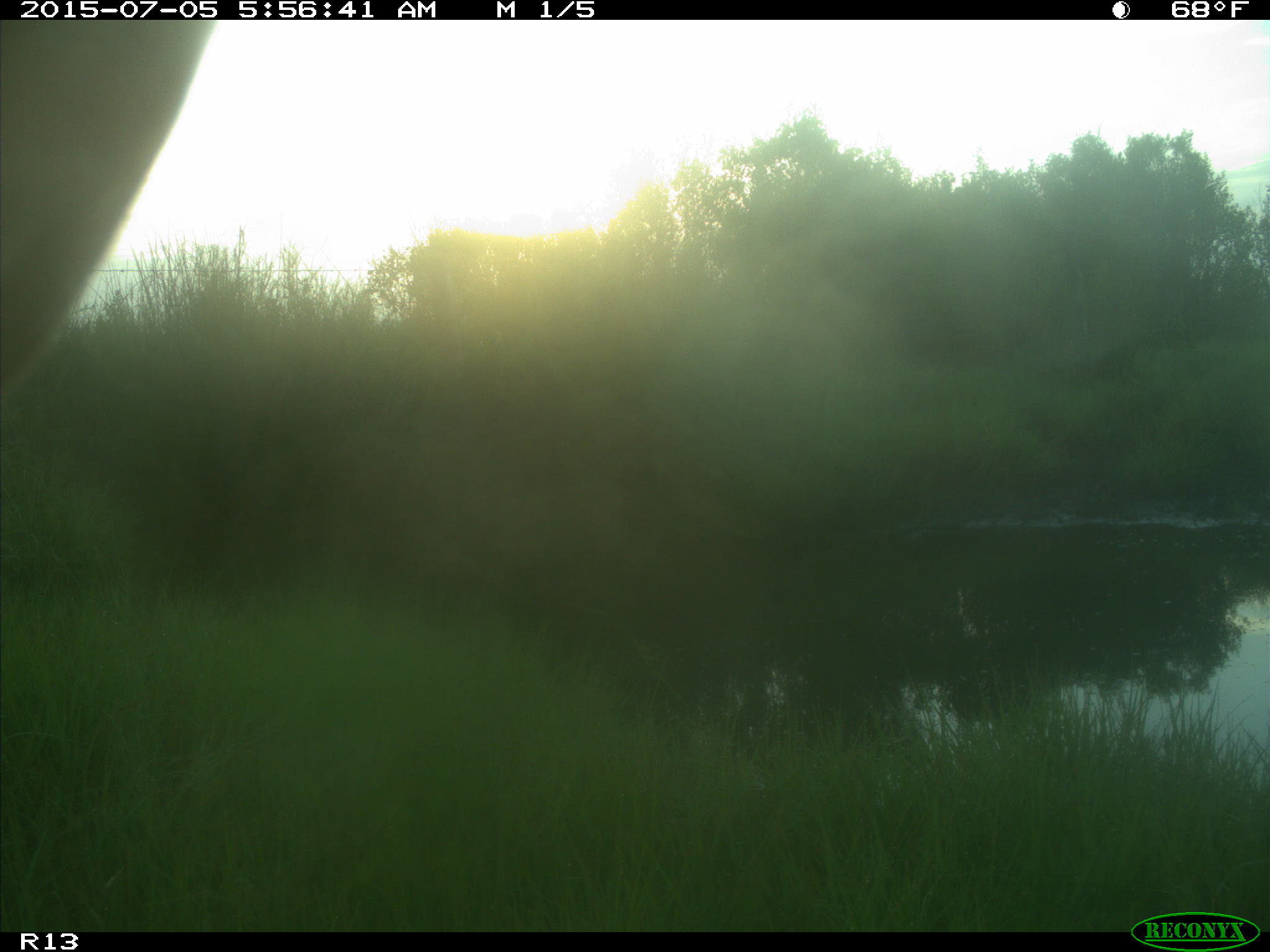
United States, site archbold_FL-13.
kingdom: Animalia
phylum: Chordata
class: Mammalia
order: Artiodactyla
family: Bovidae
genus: Bos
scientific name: Bos taurus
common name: domestic cow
Bos taurus (domestic cow).